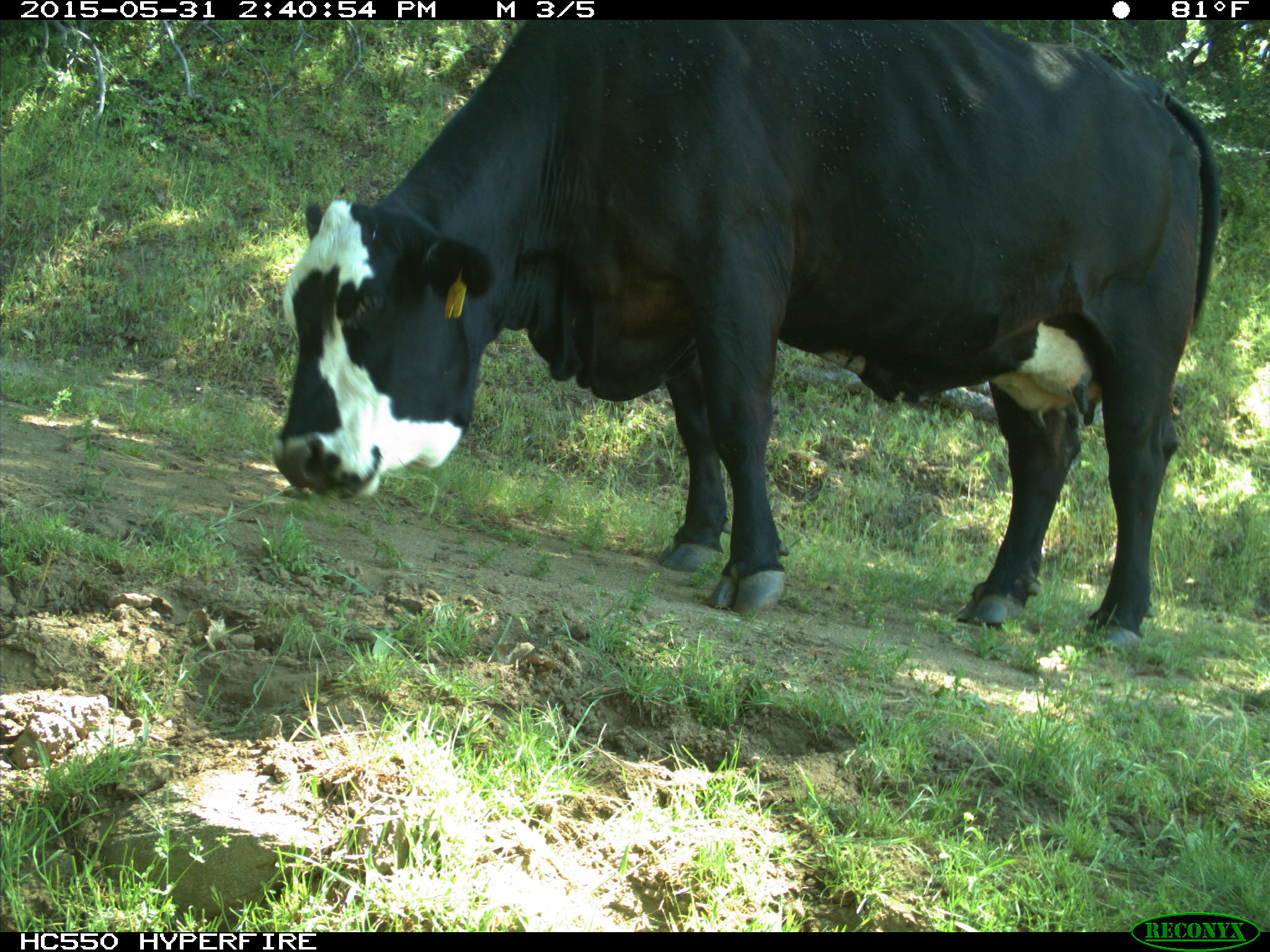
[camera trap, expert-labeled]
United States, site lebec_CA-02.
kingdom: Animalia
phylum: Chordata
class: Mammalia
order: Artiodactyla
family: Bovidae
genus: Bos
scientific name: Bos taurus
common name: domestic cow